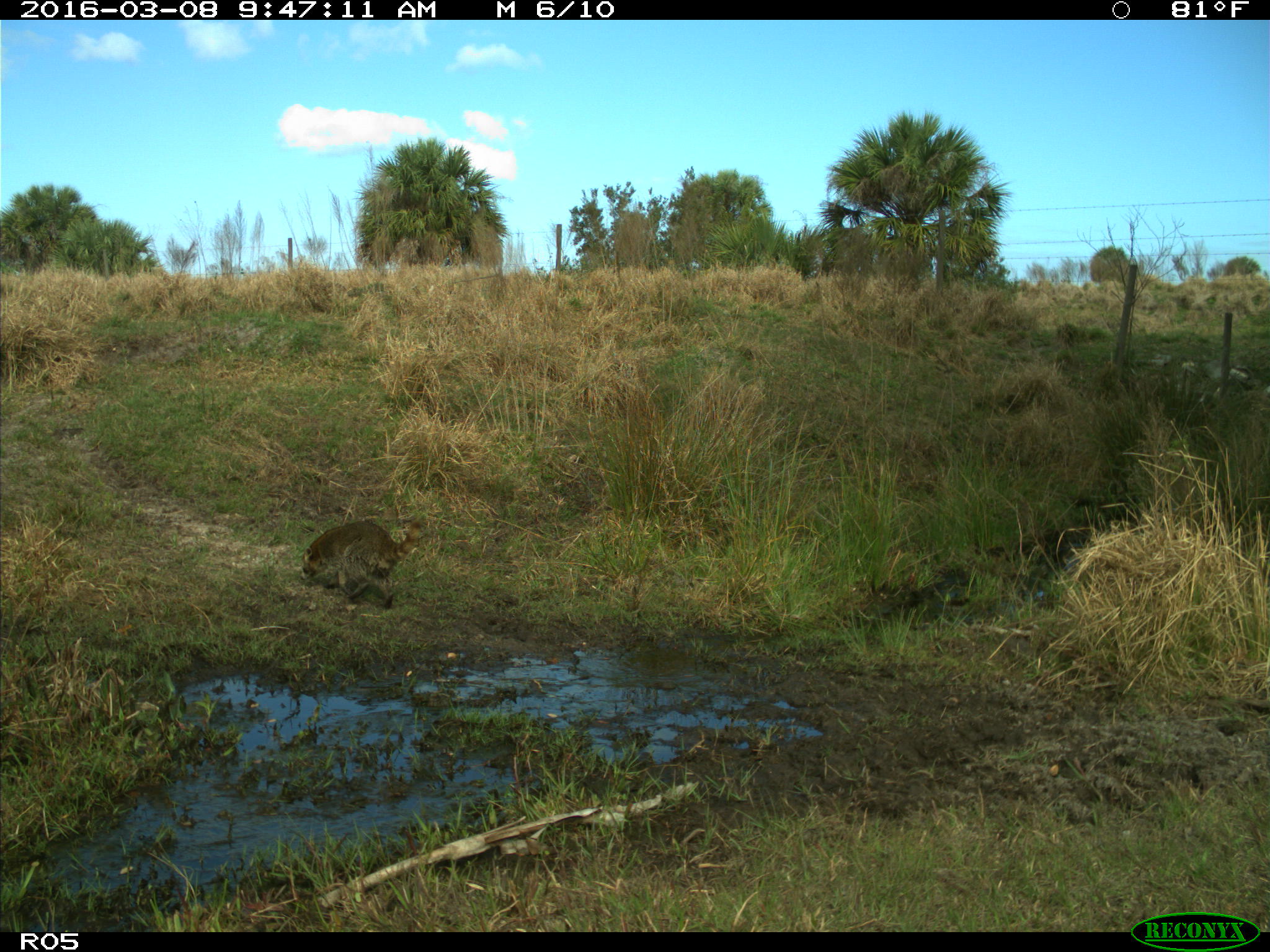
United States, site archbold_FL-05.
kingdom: Animalia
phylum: Chordata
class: Mammalia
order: Carnivora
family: Procyonidae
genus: Procyon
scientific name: Procyon lotor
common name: common raccoon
Procyon lotor (common raccoon).